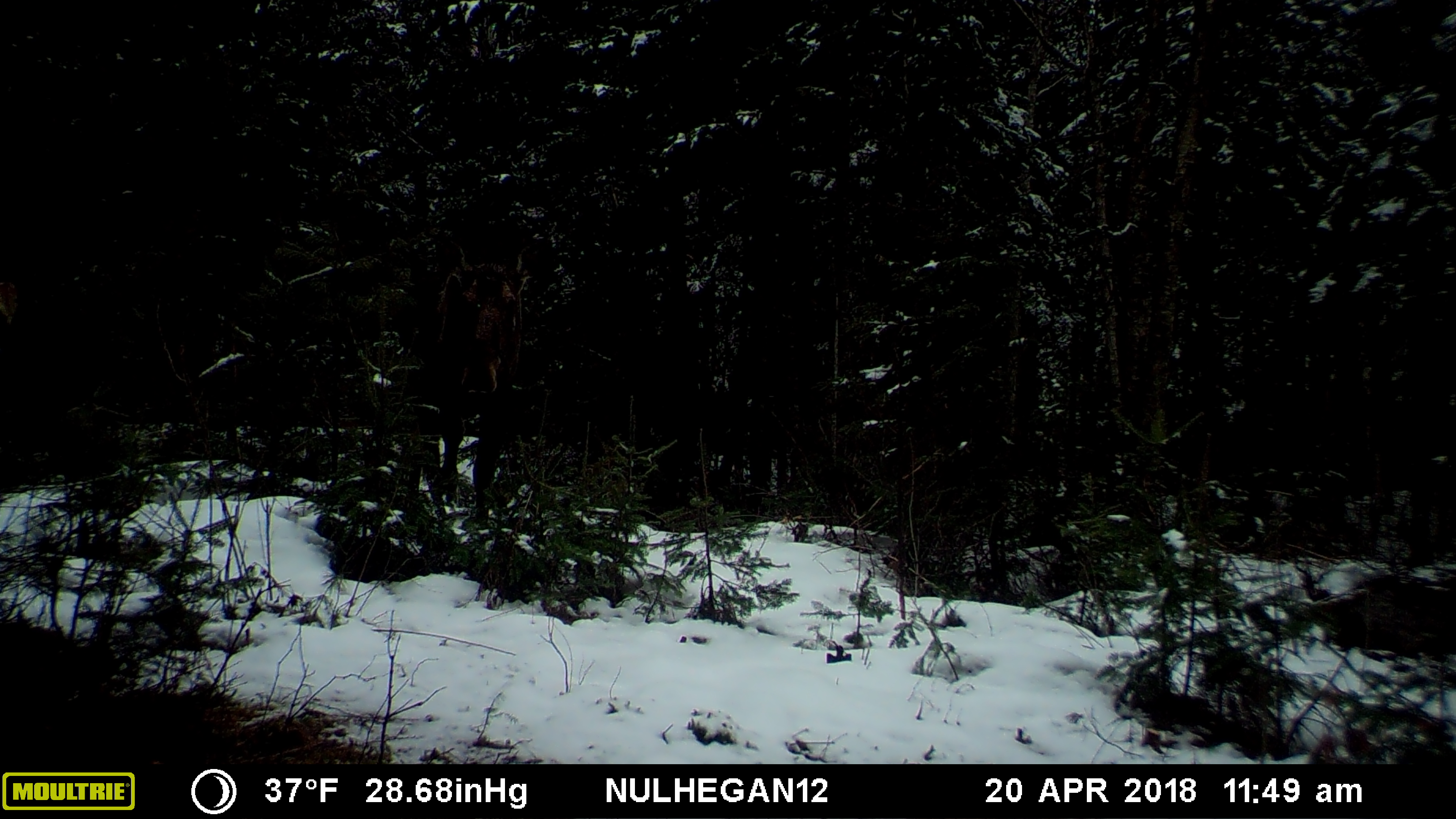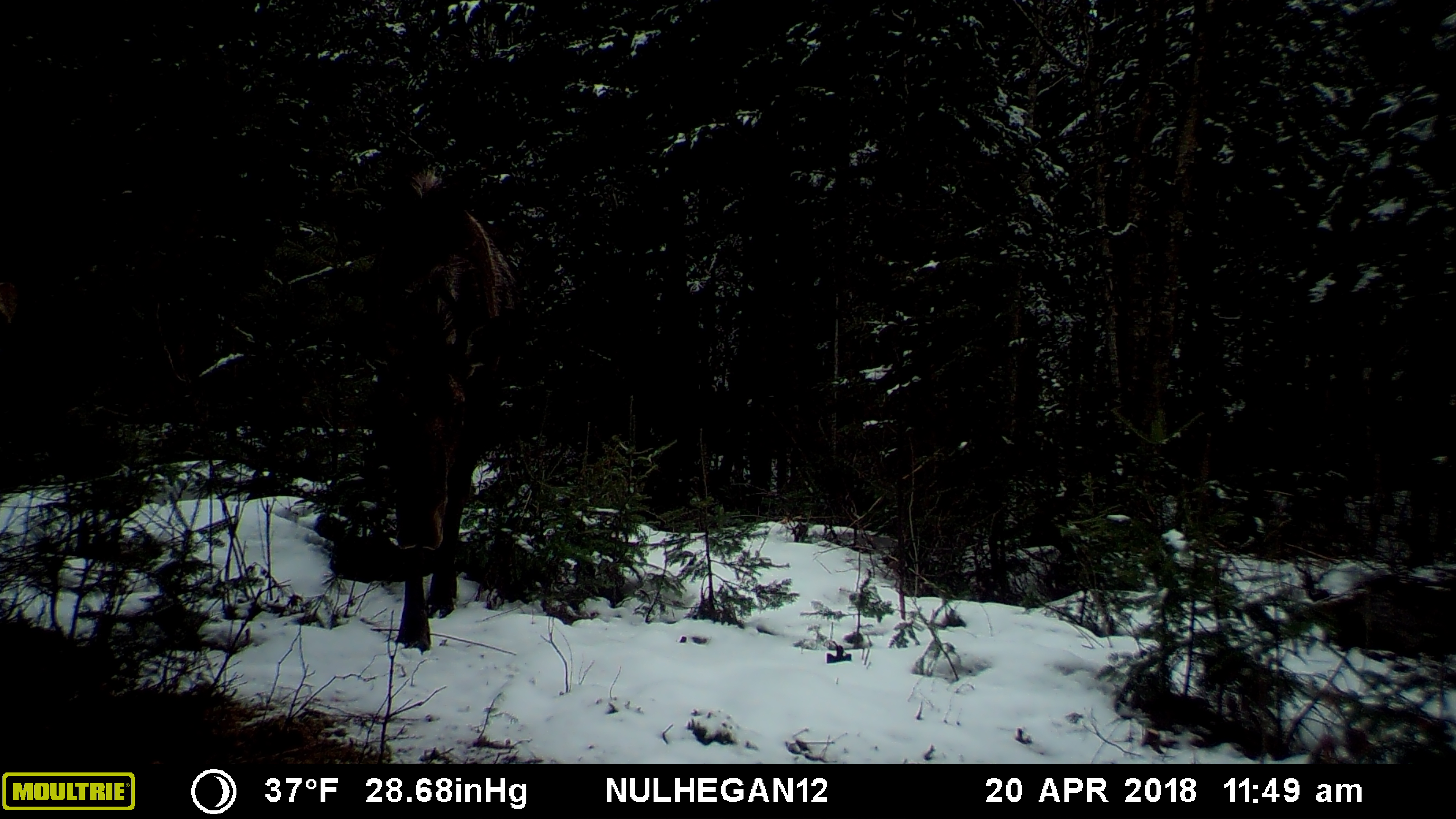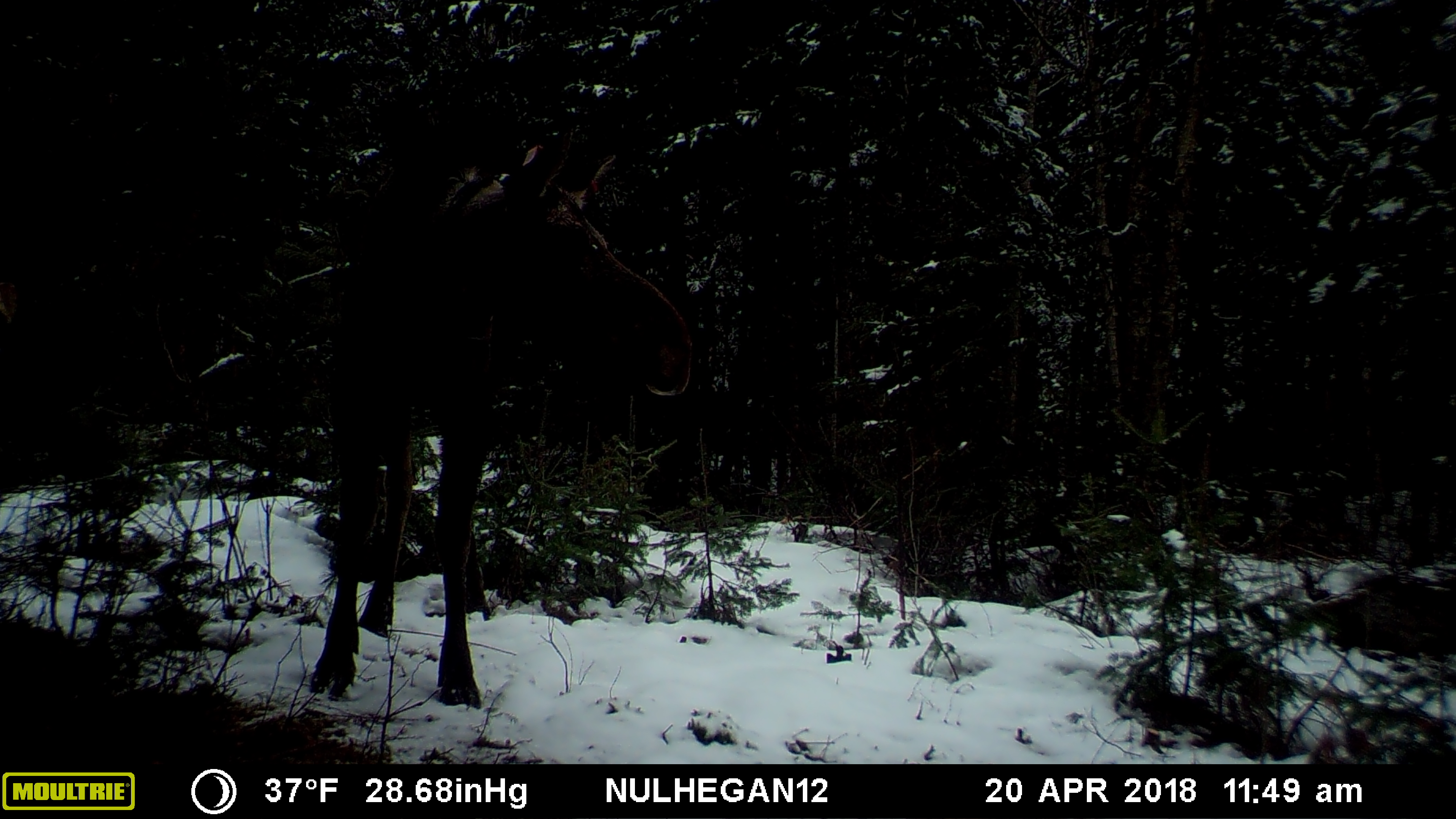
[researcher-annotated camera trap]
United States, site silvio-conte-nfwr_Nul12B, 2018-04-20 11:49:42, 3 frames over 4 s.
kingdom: Animalia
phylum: Chordata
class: Mammalia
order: Artiodactyla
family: Cervidae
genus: Alces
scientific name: Alces alces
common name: moose